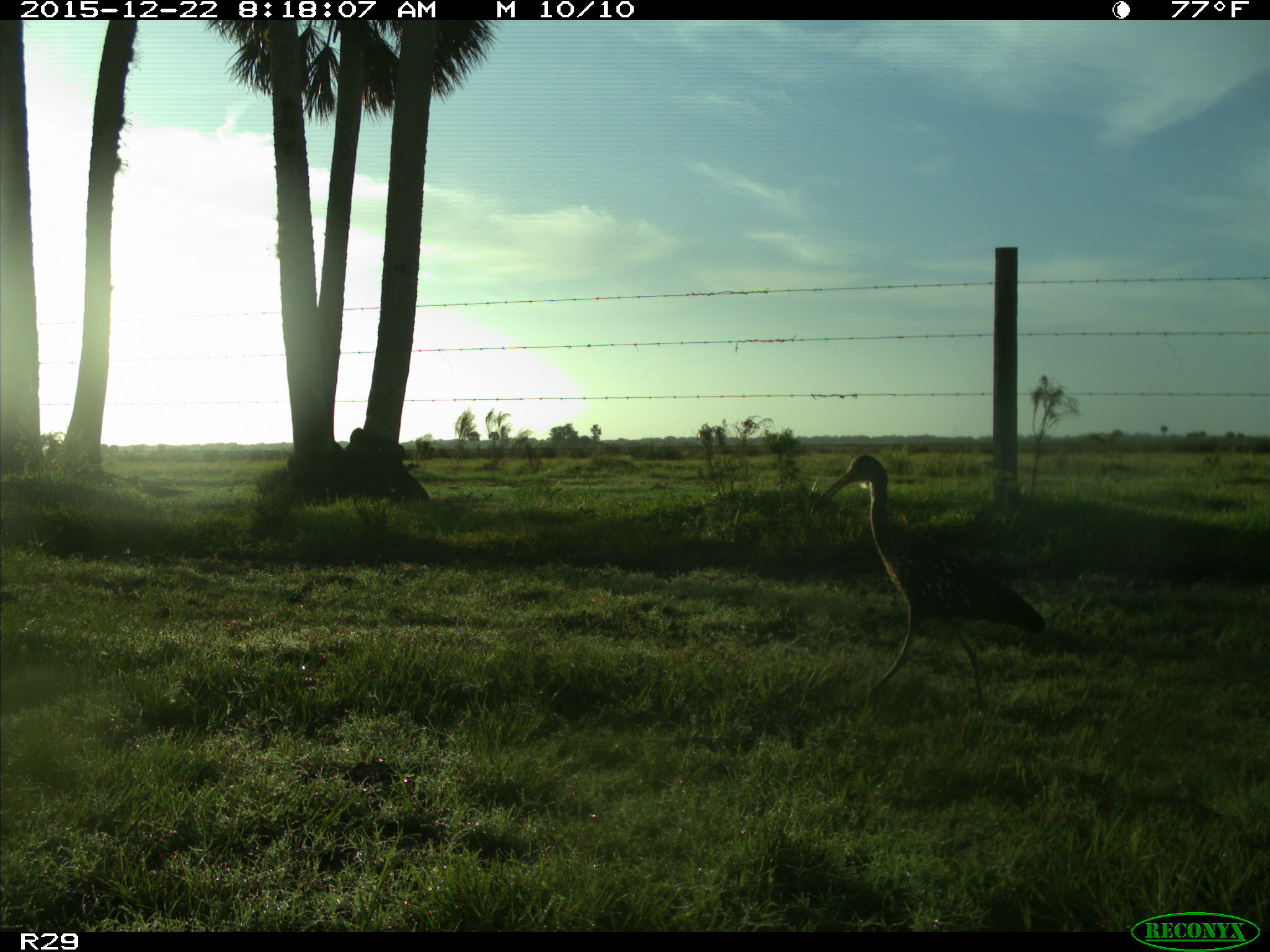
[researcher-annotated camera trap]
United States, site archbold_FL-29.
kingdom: Animalia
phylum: Chordata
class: Aves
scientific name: Aves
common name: birds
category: unidentified bird